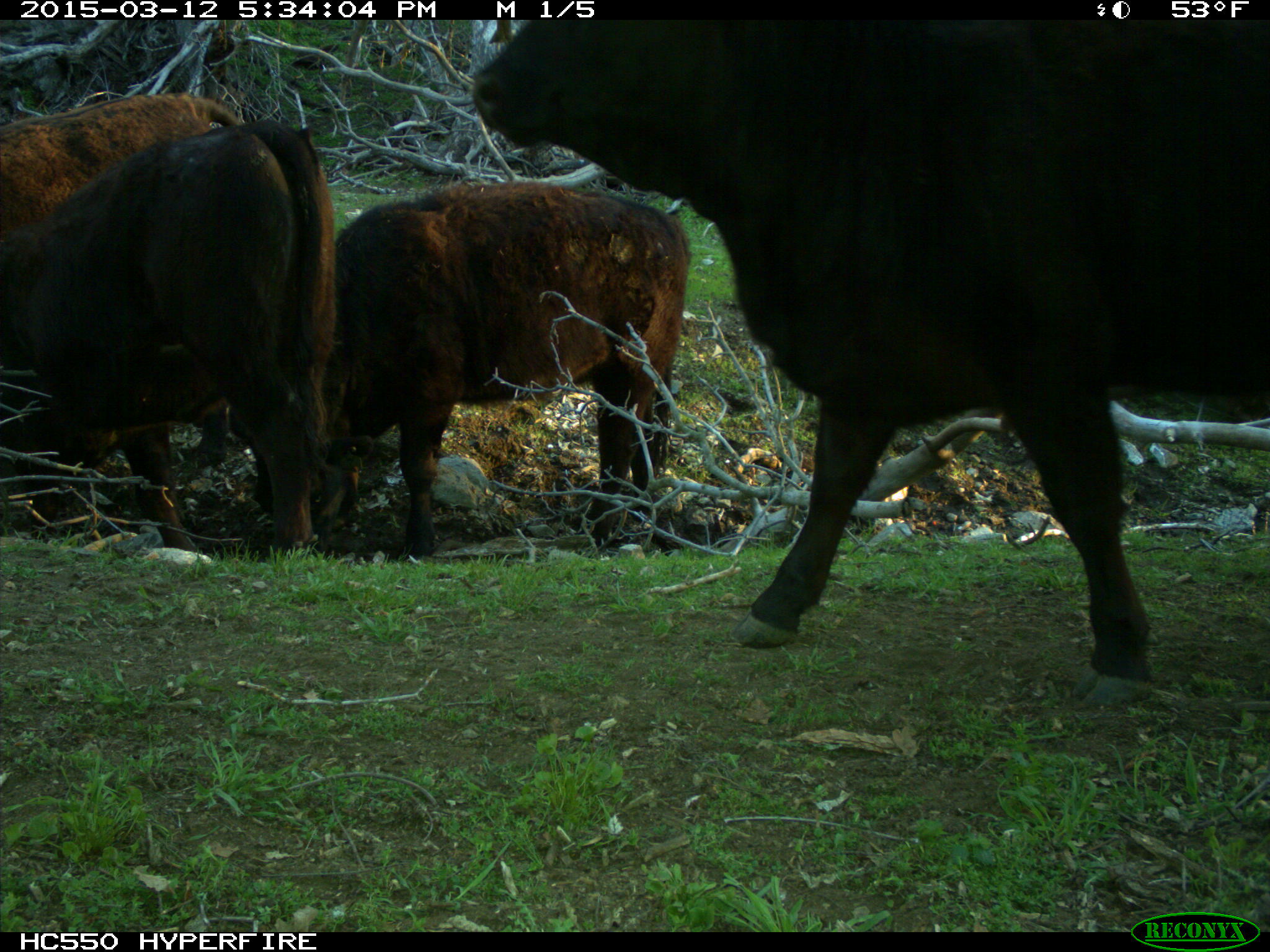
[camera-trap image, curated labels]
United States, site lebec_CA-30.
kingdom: Animalia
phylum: Chordata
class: Mammalia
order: Artiodactyla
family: Bovidae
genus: Bos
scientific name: Bos taurus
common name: domestic cow